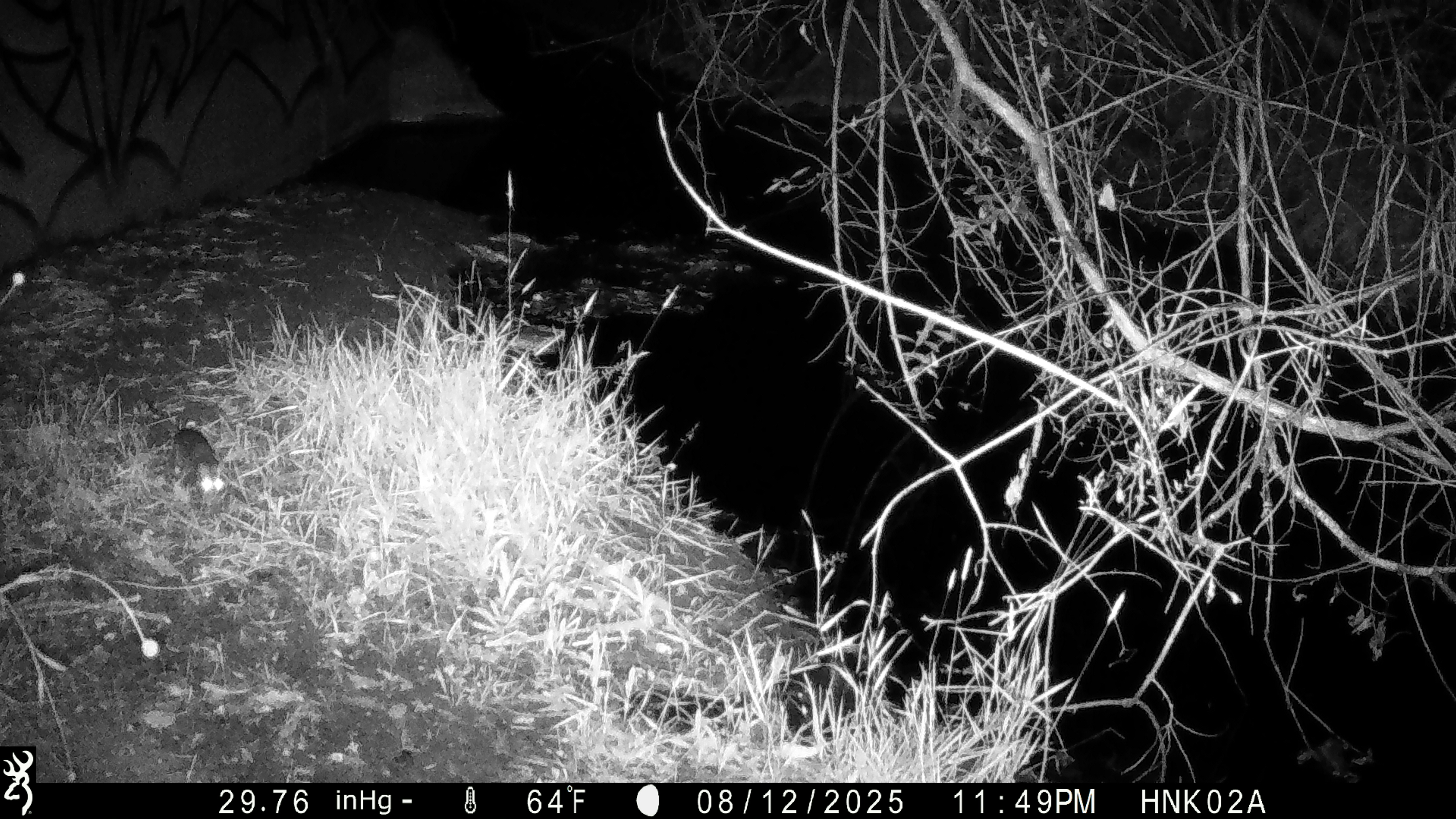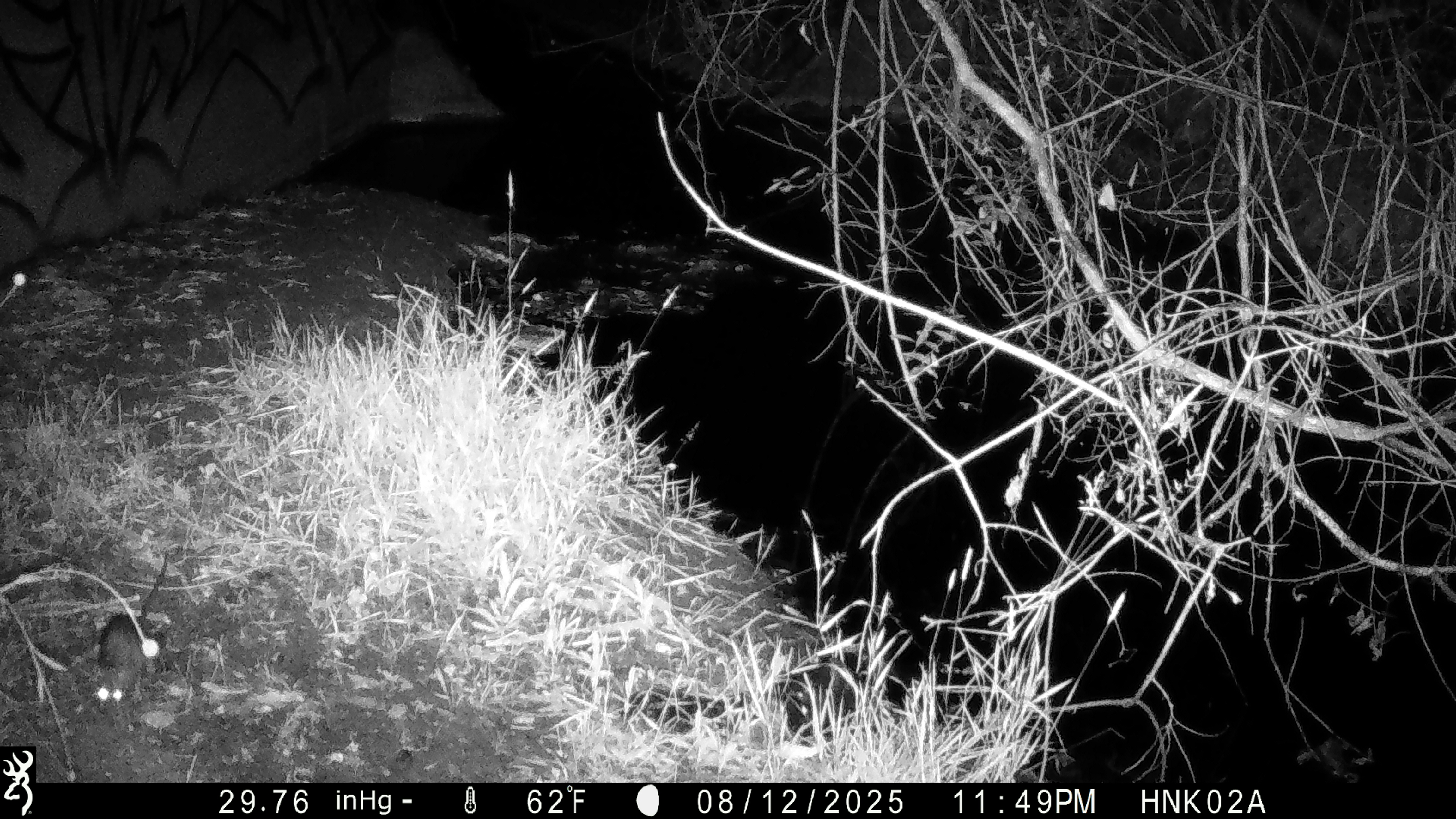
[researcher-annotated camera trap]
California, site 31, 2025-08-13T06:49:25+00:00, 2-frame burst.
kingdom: Animalia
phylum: Chordata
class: Mammalia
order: Rodentia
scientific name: Rodentia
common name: mouse or rat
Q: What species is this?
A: Mouse or rat (Rodentia).